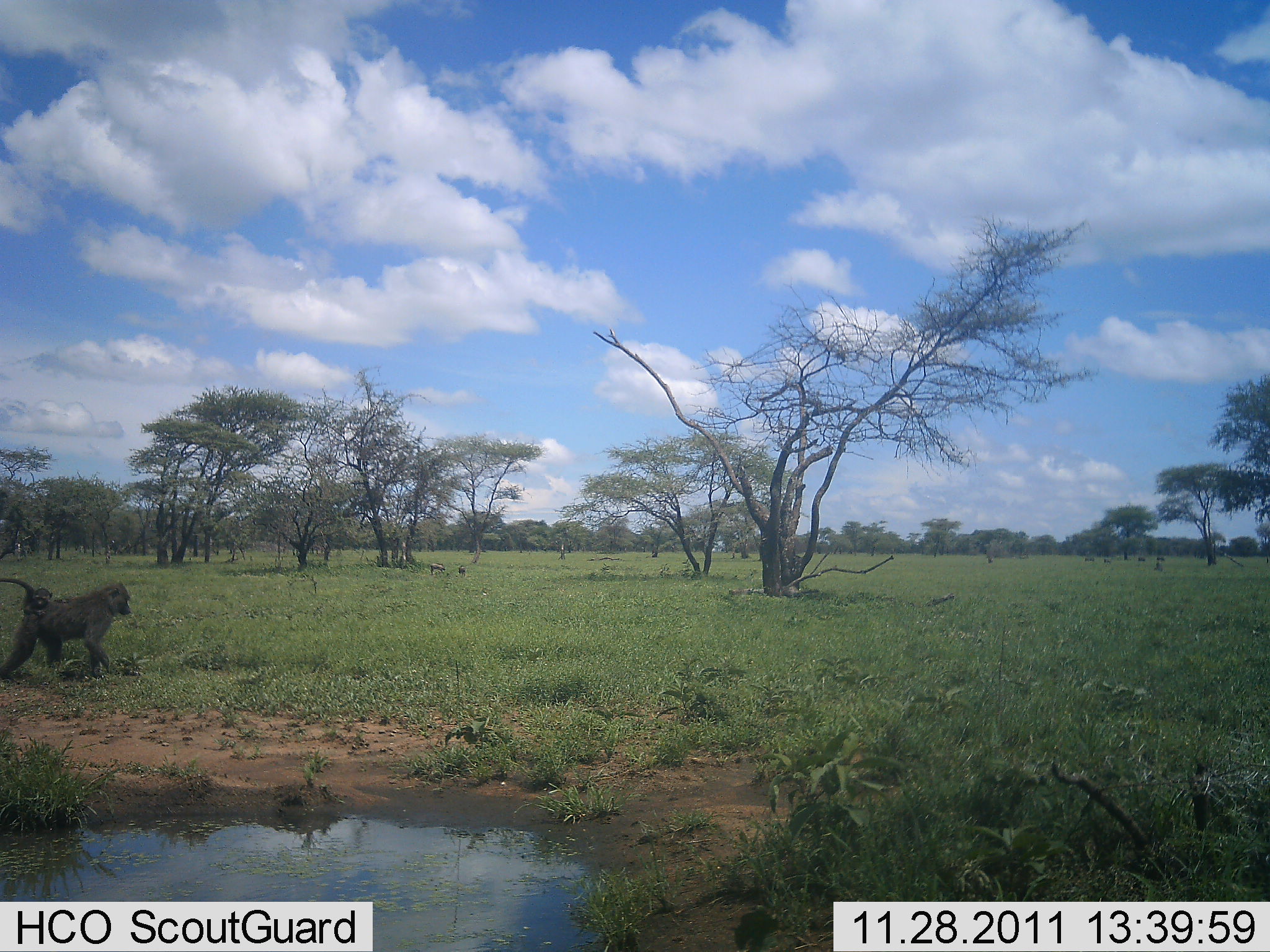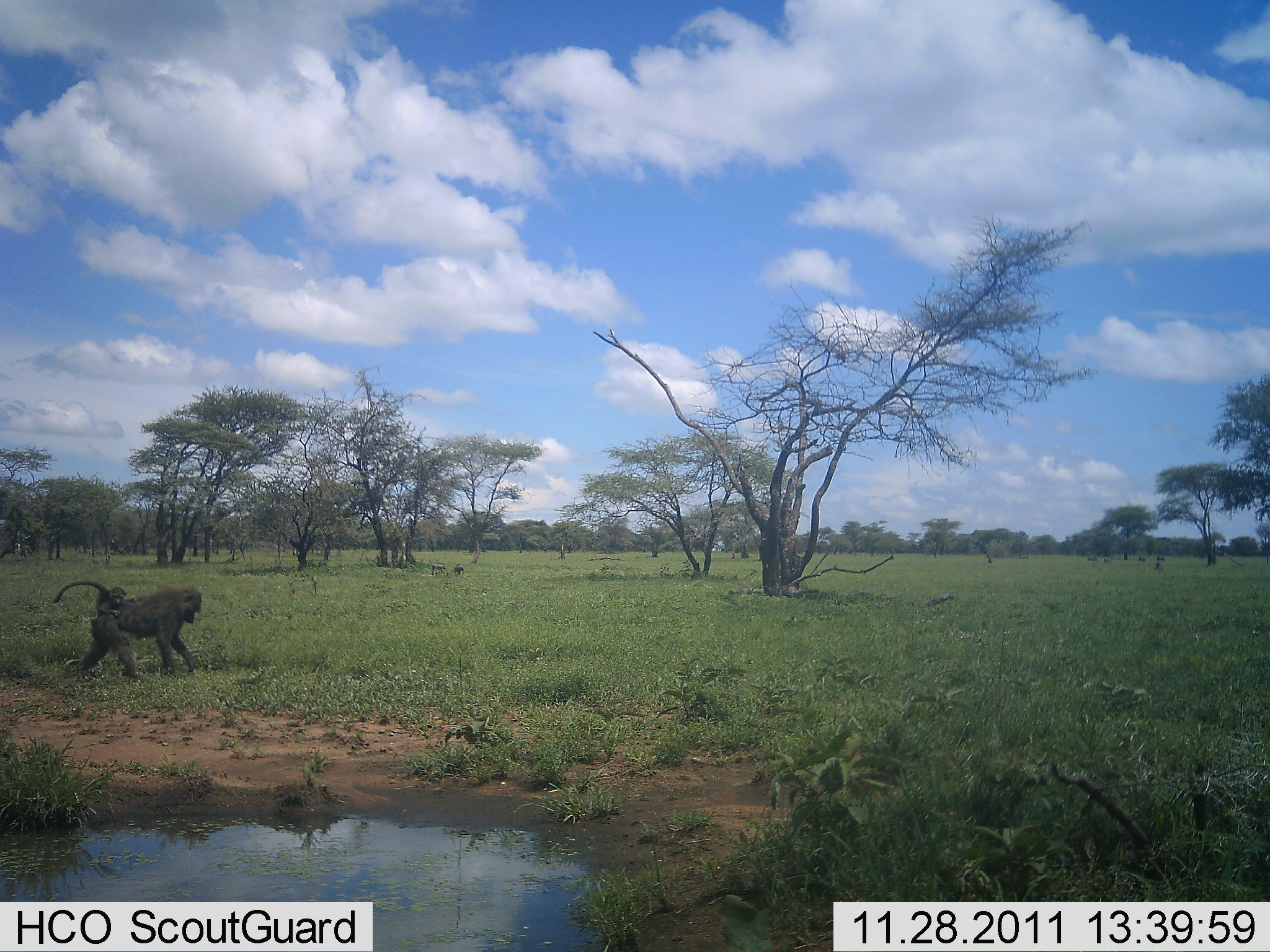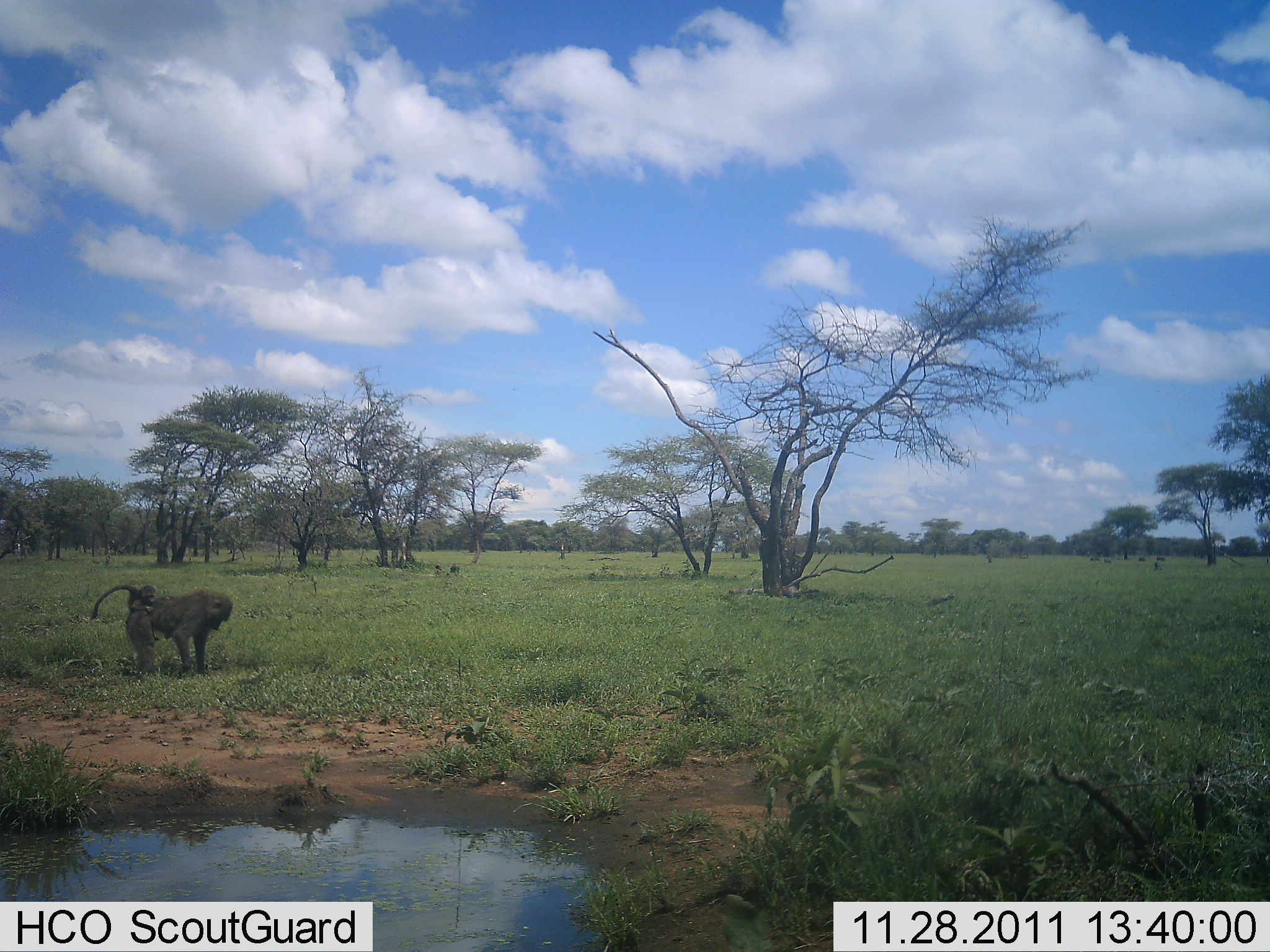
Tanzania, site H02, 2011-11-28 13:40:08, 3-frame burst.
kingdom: Animalia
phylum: Chordata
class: Mammalia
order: Primates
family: Cercopithecidae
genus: Papio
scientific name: Papio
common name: baboon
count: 2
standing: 8%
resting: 0%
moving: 85%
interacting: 0%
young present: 69%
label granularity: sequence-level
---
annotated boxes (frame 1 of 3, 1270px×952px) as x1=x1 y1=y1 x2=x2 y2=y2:
animal: x1=0 y1=576 x2=133 y2=681; x1=429 y1=562 x2=446 y2=576; x1=456 y1=564 x2=467 y2=577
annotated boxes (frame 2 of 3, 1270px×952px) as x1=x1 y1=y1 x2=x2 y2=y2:
animal: x1=52 y1=578 x2=203 y2=686; x1=95 y1=586 x2=143 y2=625; x1=431 y1=562 x2=447 y2=576; x1=451 y1=564 x2=465 y2=577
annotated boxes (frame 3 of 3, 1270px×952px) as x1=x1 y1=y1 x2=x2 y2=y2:
animal: x1=88 y1=582 x2=234 y2=681; x1=128 y1=584 x2=174 y2=640; x1=446 y1=562 x2=462 y2=578; x1=433 y1=562 x2=443 y2=578